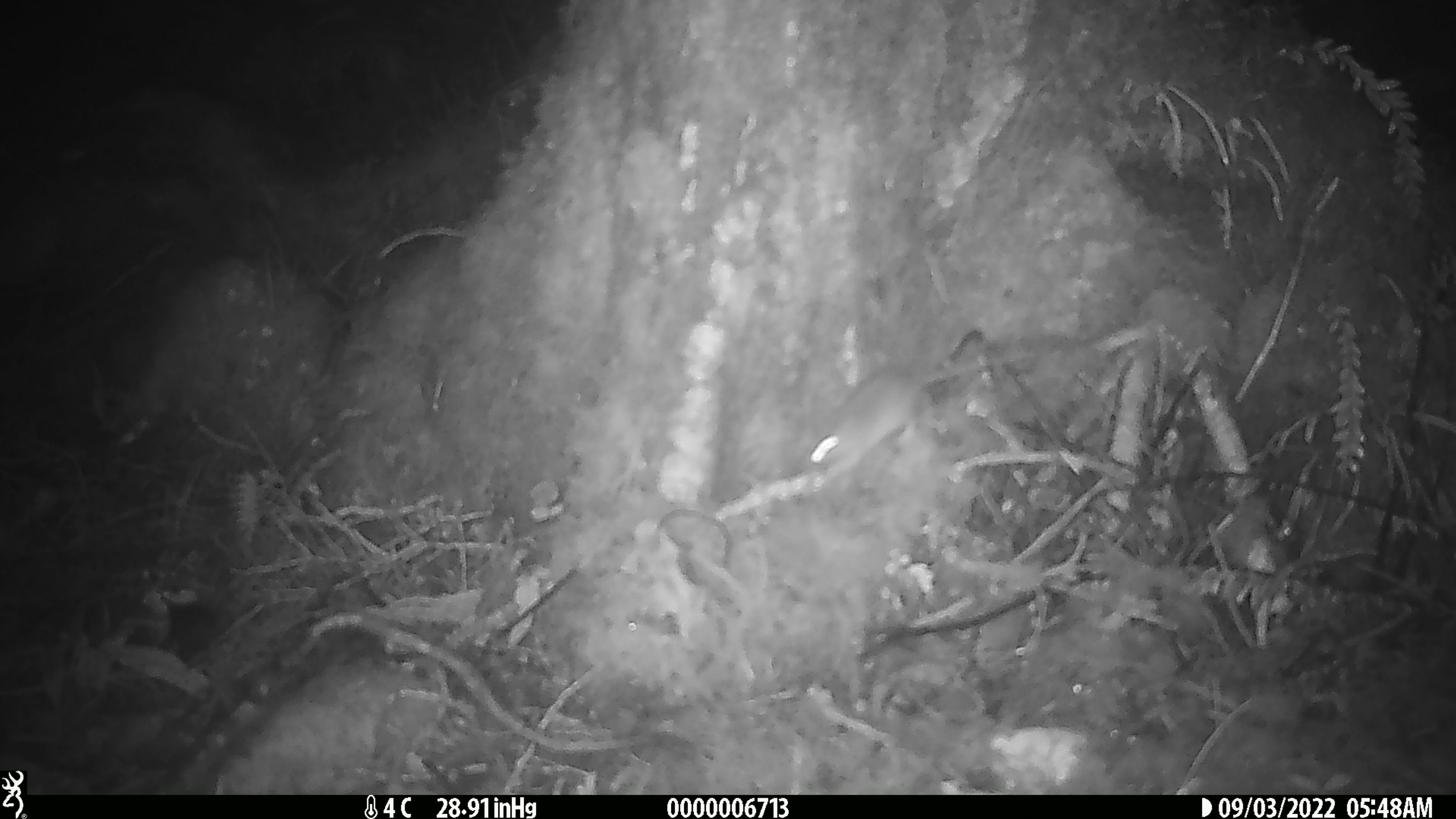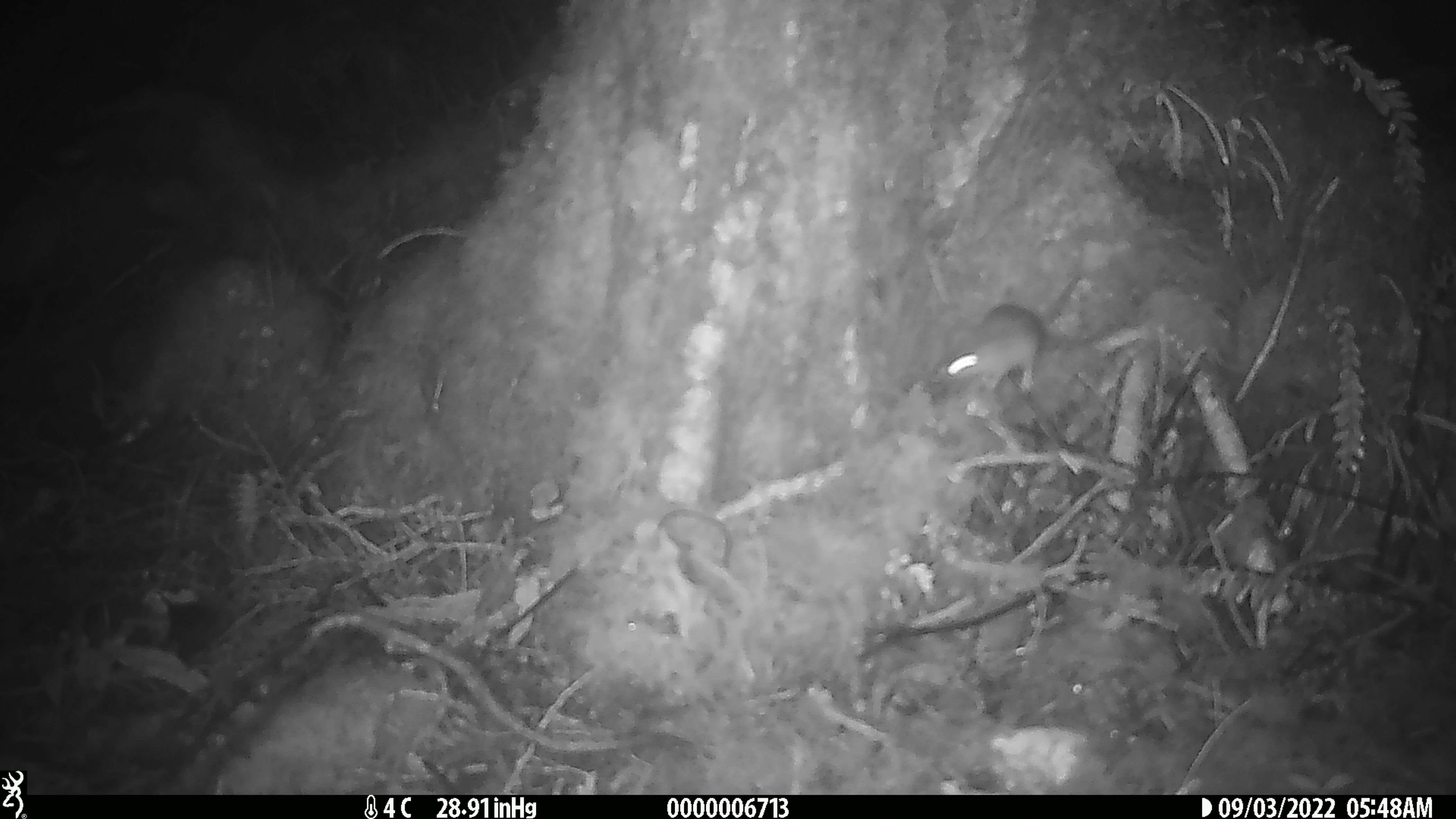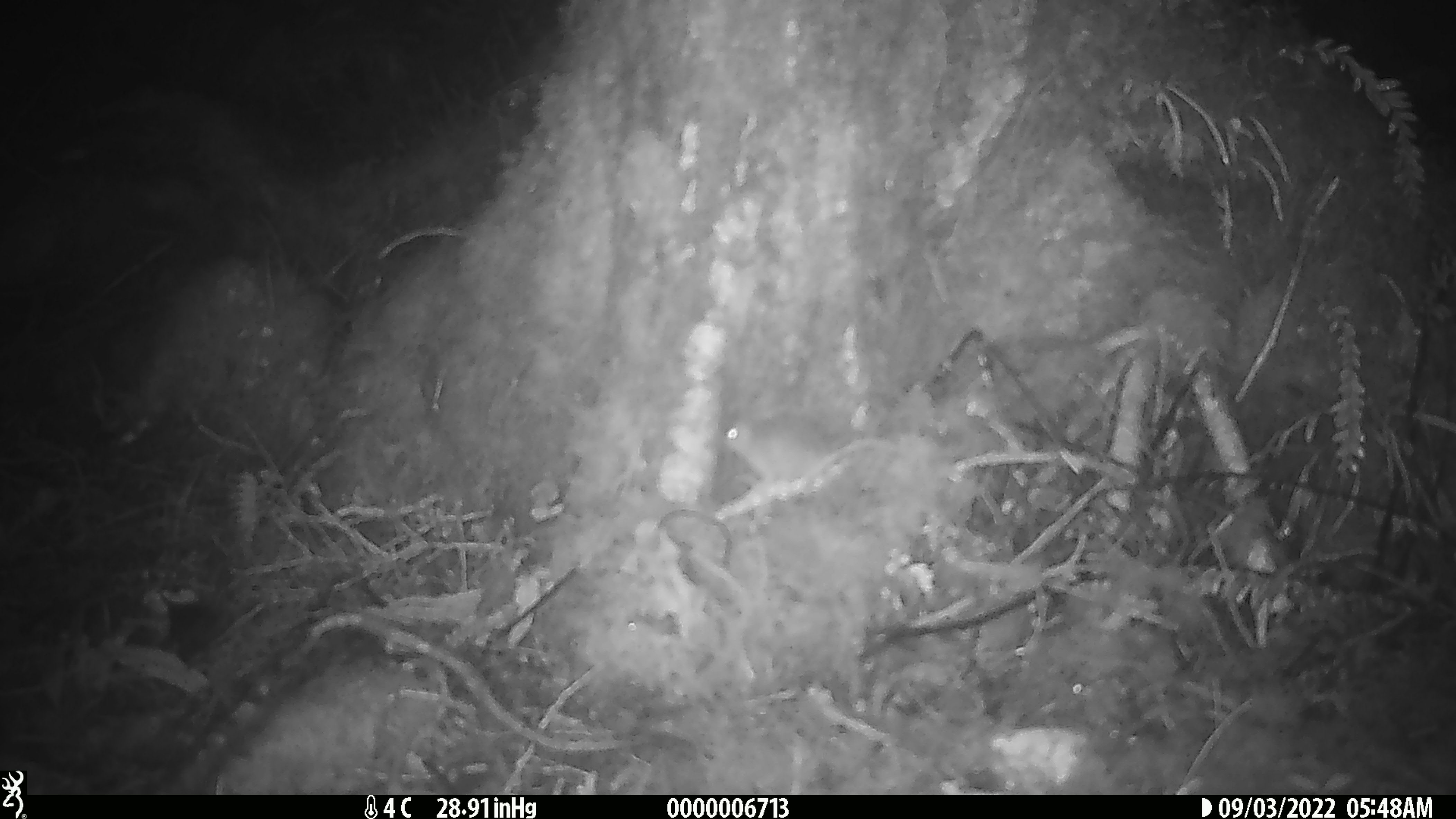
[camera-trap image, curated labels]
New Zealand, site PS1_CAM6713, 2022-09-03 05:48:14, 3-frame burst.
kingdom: Animalia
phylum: Chordata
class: Mammalia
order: Rodentia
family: Muridae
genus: Mus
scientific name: Mus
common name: mouse